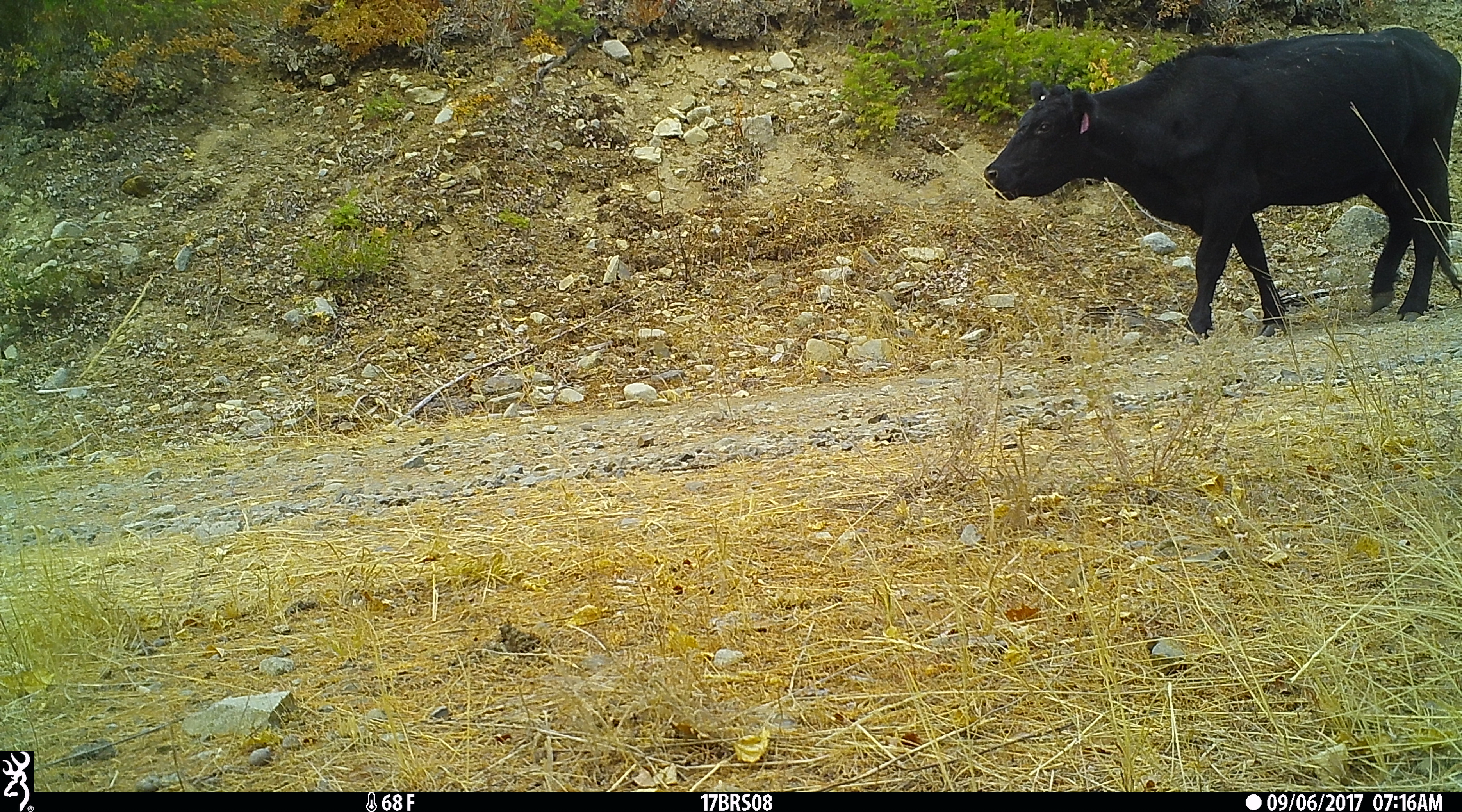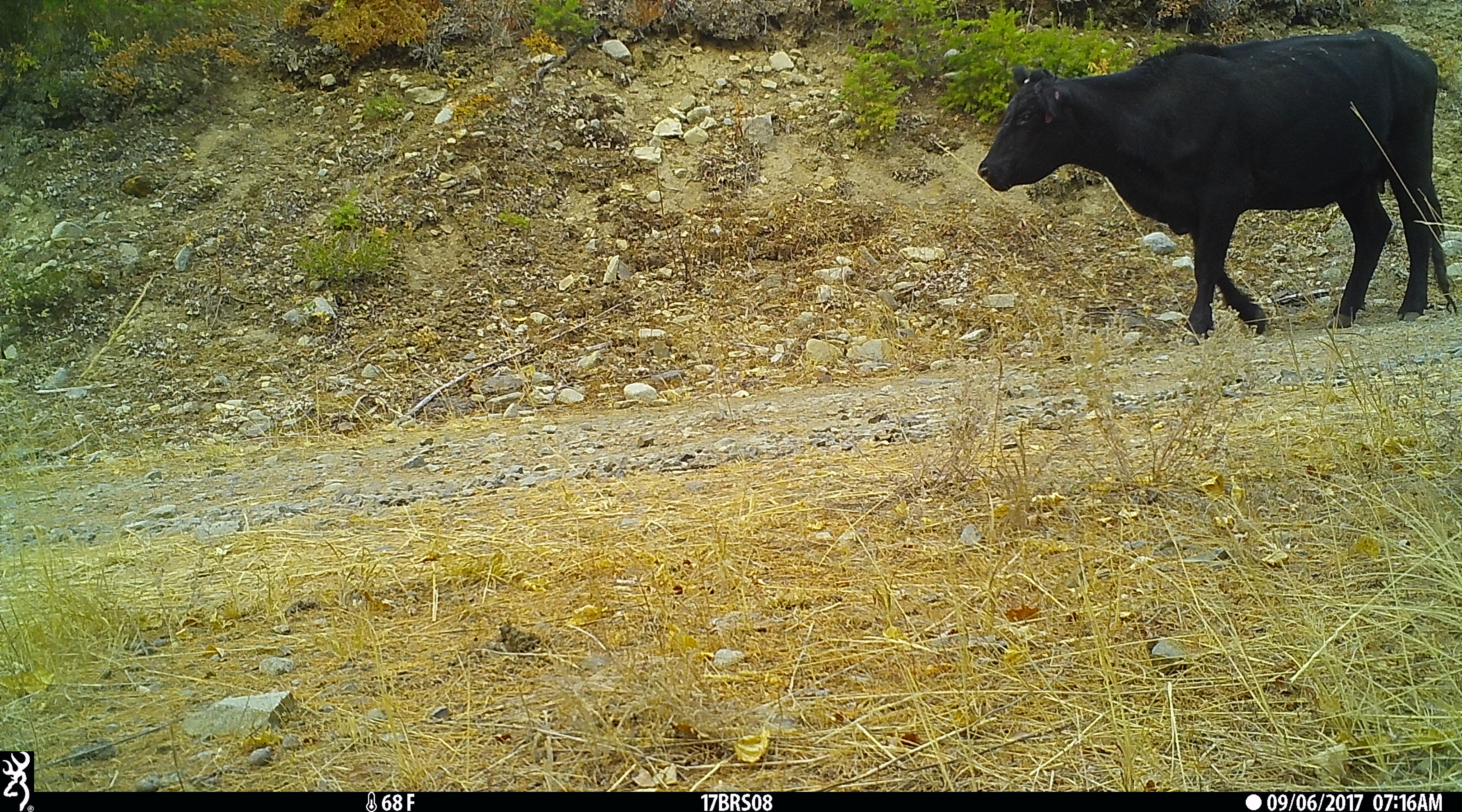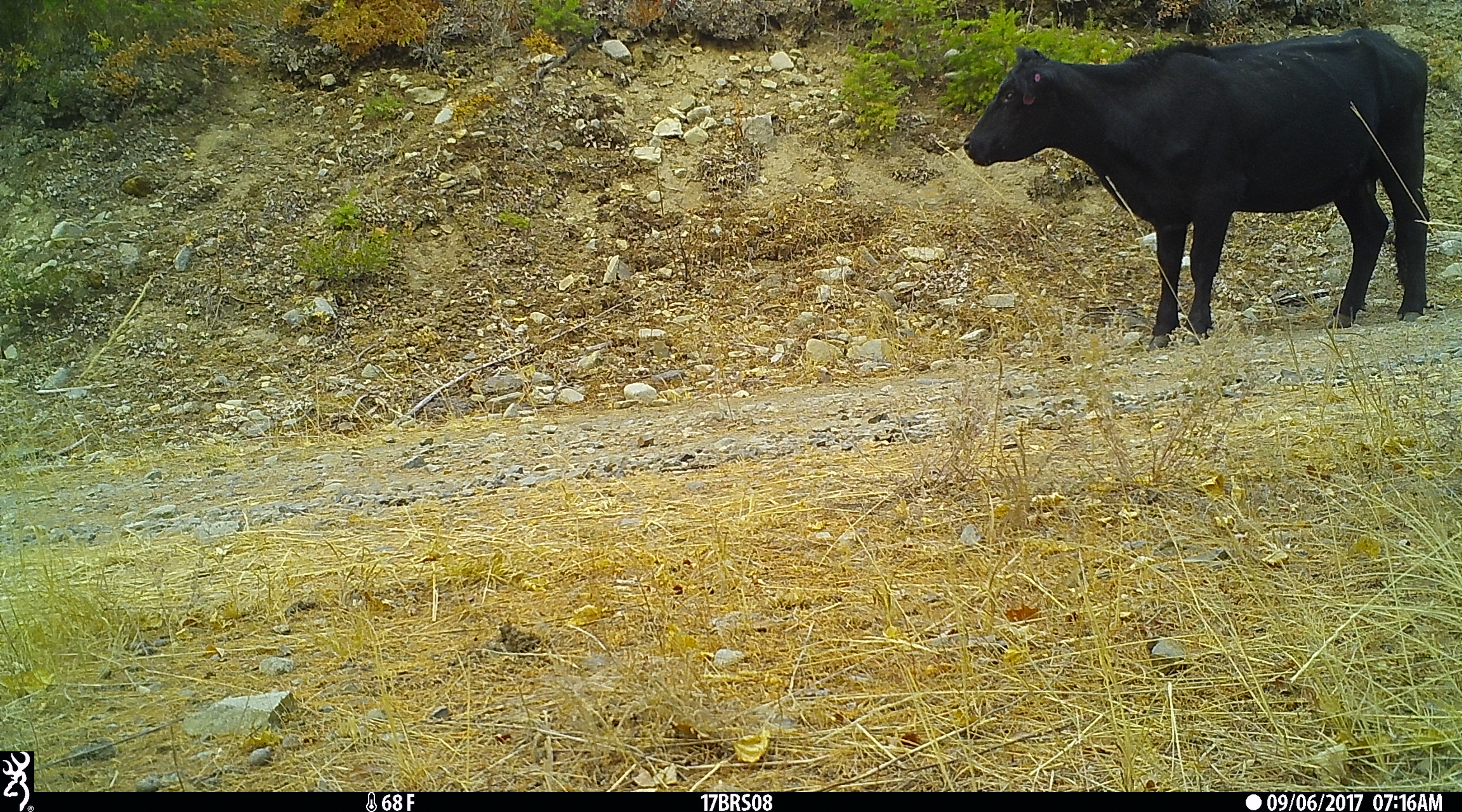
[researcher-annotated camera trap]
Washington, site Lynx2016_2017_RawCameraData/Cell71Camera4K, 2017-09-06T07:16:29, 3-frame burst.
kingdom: Animalia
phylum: Chordata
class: Mammalia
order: Artiodactyla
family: Bovidae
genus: Bos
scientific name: Bos taurus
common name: domestic cattle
Domestic cattle (Bos taurus). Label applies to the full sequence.